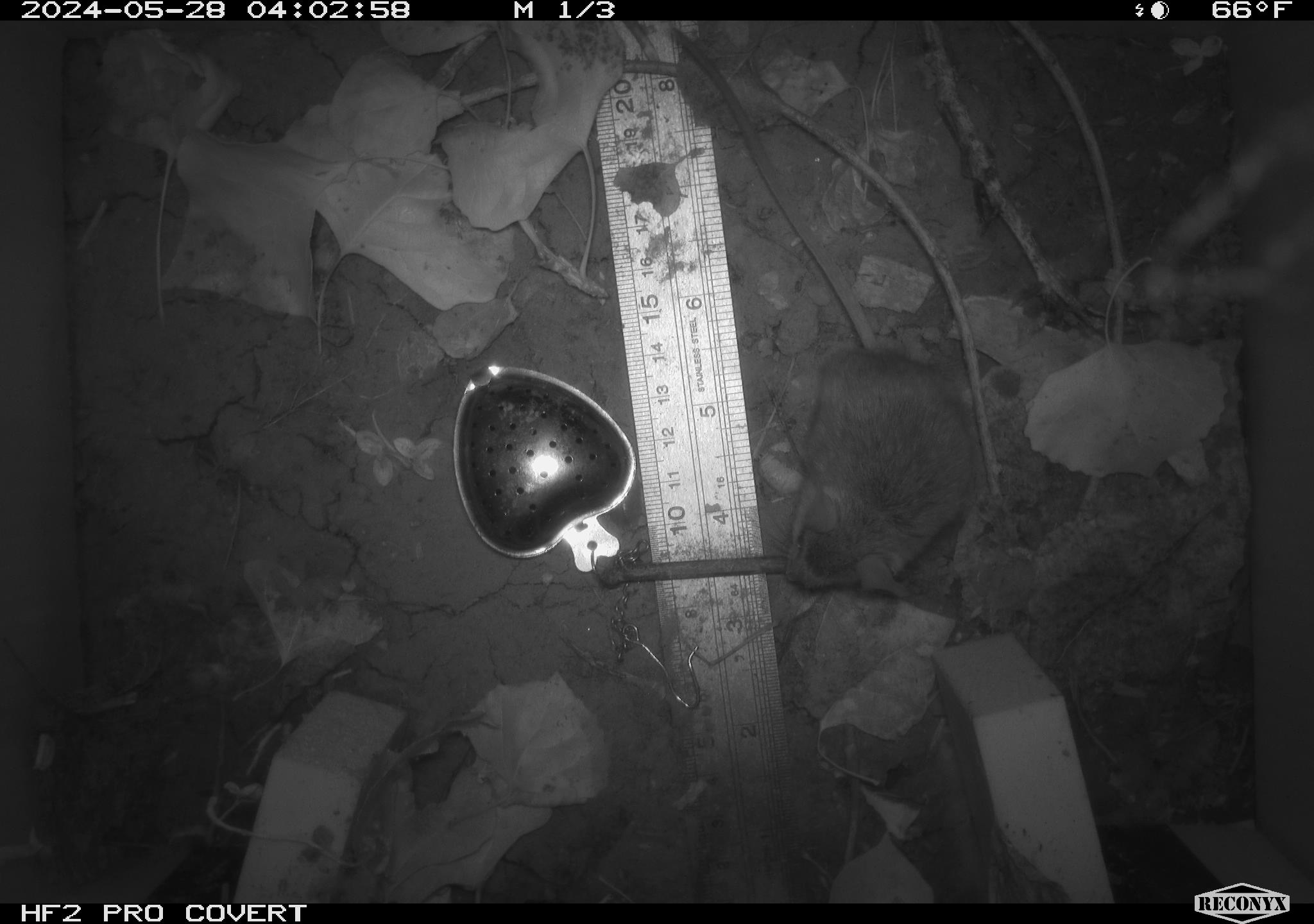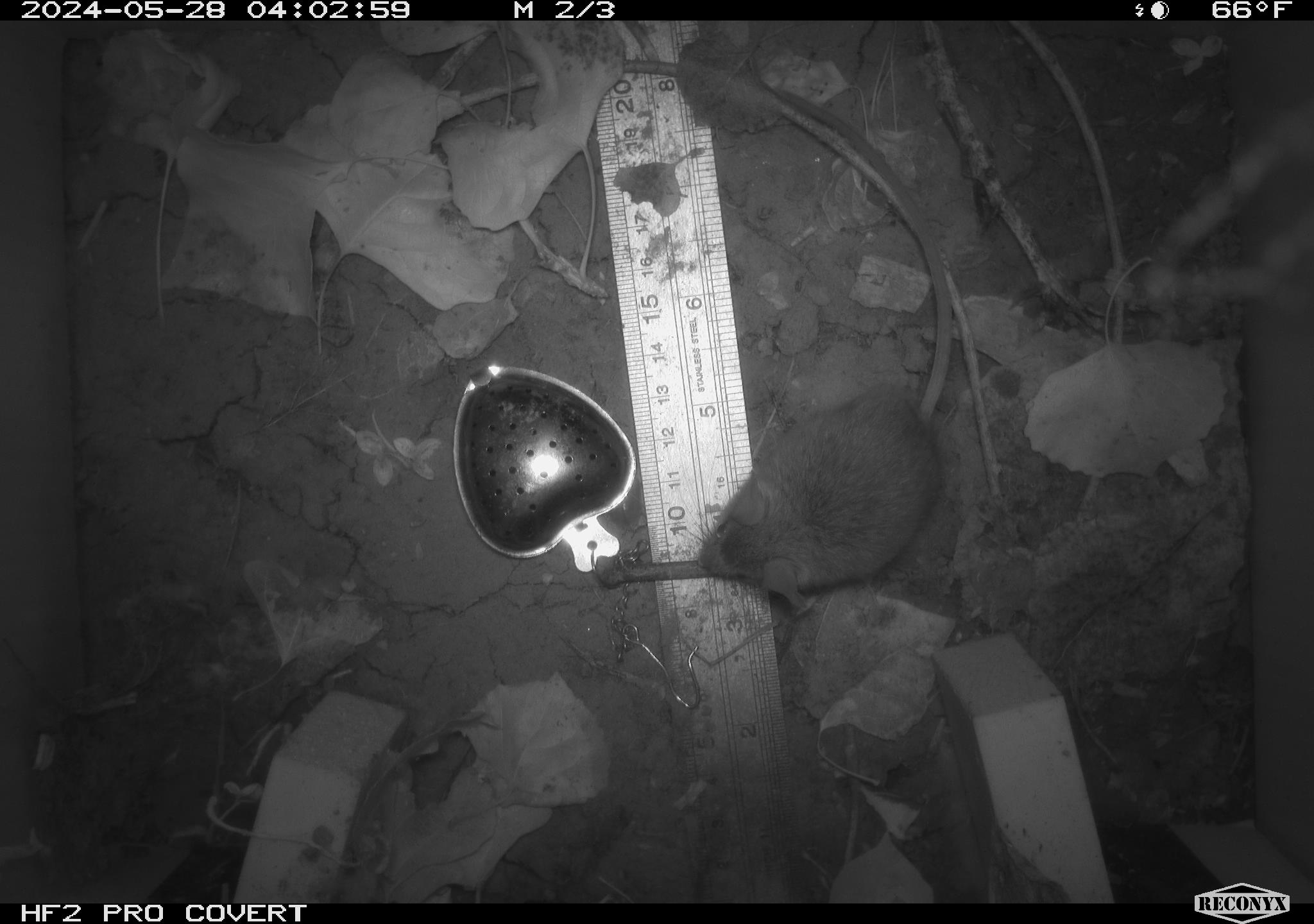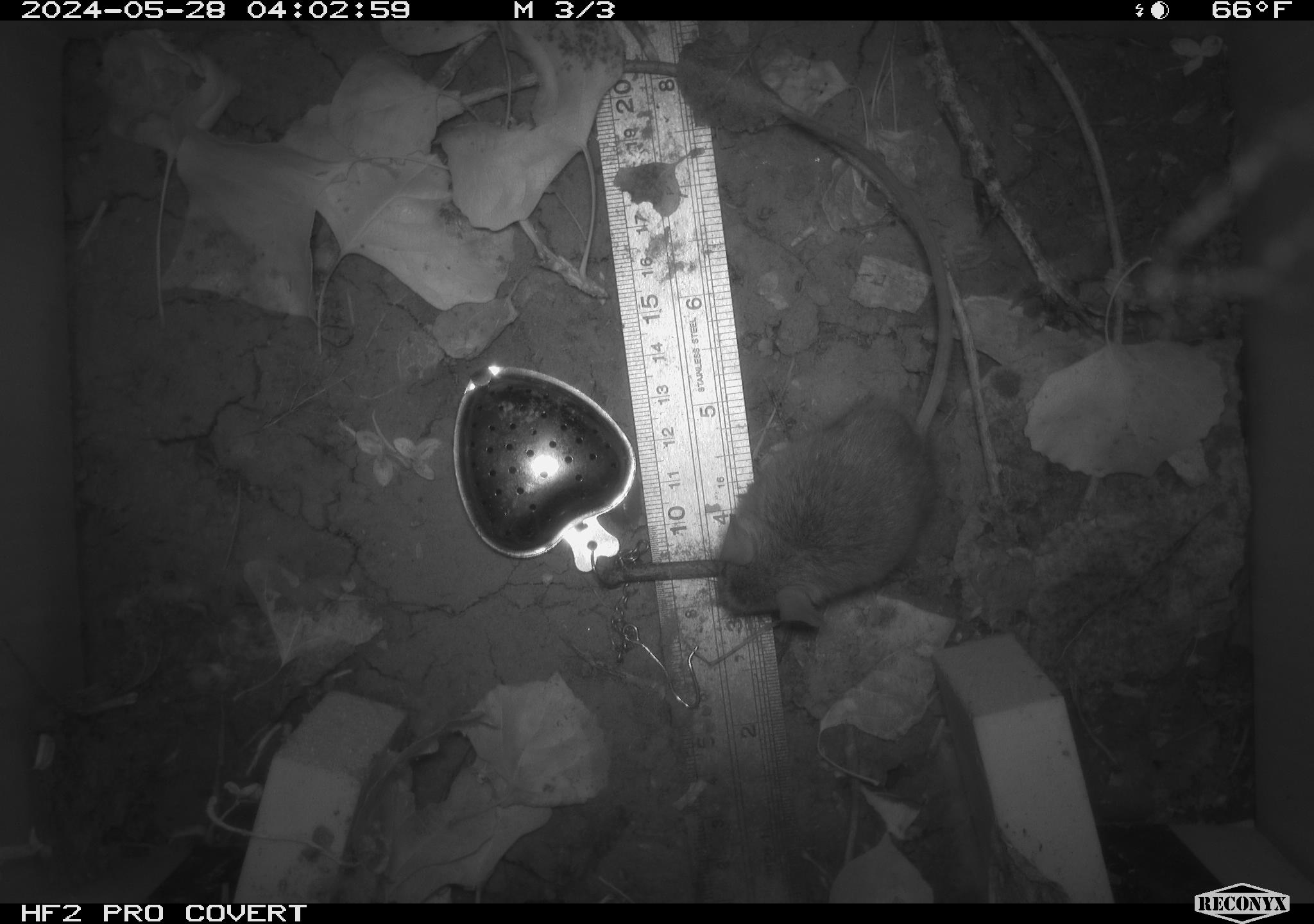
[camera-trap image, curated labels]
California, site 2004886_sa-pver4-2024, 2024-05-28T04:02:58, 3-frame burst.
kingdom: Animalia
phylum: Chordata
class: Mammalia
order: Rodentia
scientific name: Rodentia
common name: mouse species